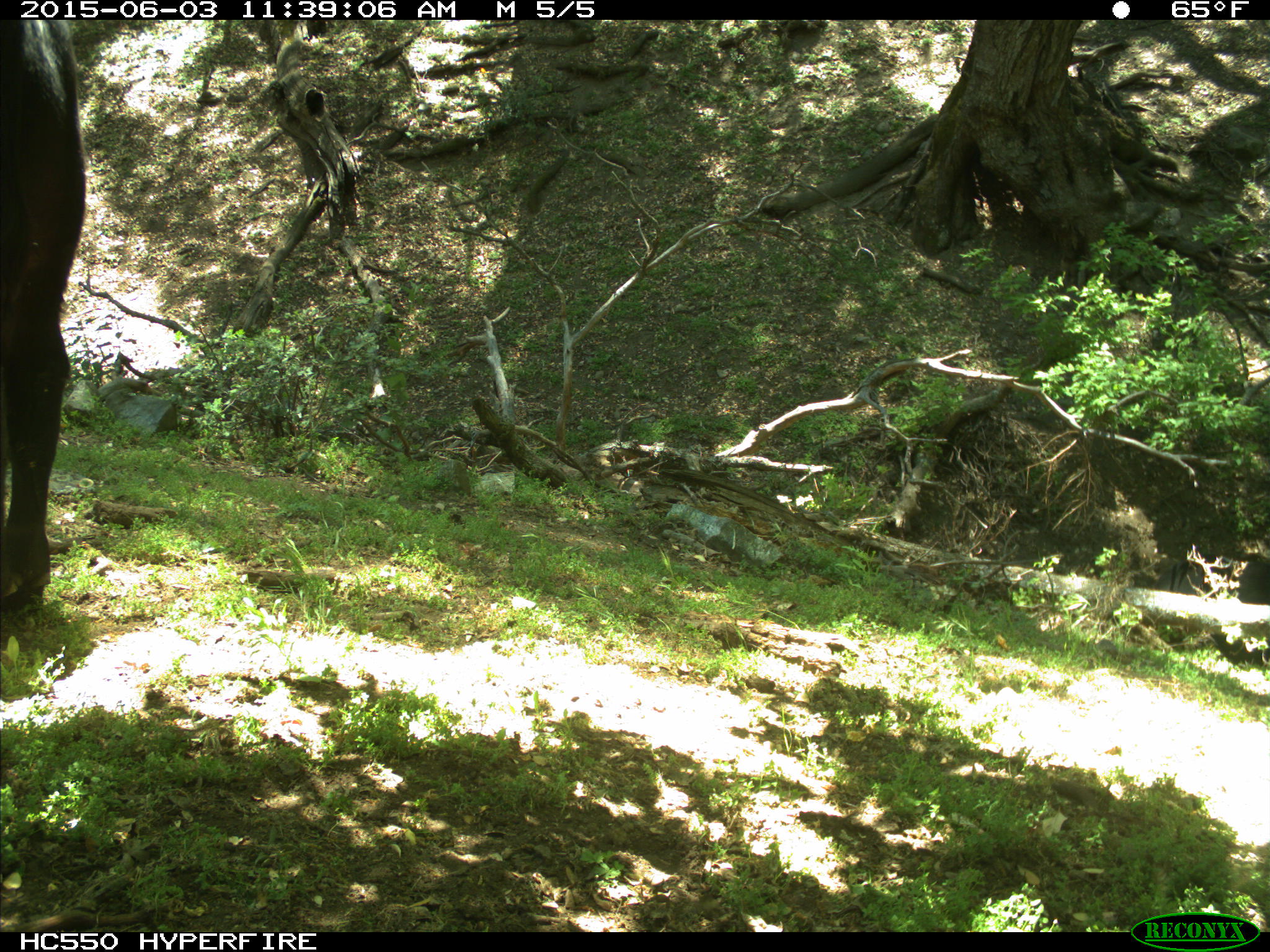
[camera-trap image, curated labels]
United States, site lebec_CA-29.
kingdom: Animalia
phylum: Chordata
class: Mammalia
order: Artiodactyla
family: Bovidae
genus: Bos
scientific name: Bos taurus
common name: domestic cow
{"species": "Bos taurus (domestic cow)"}